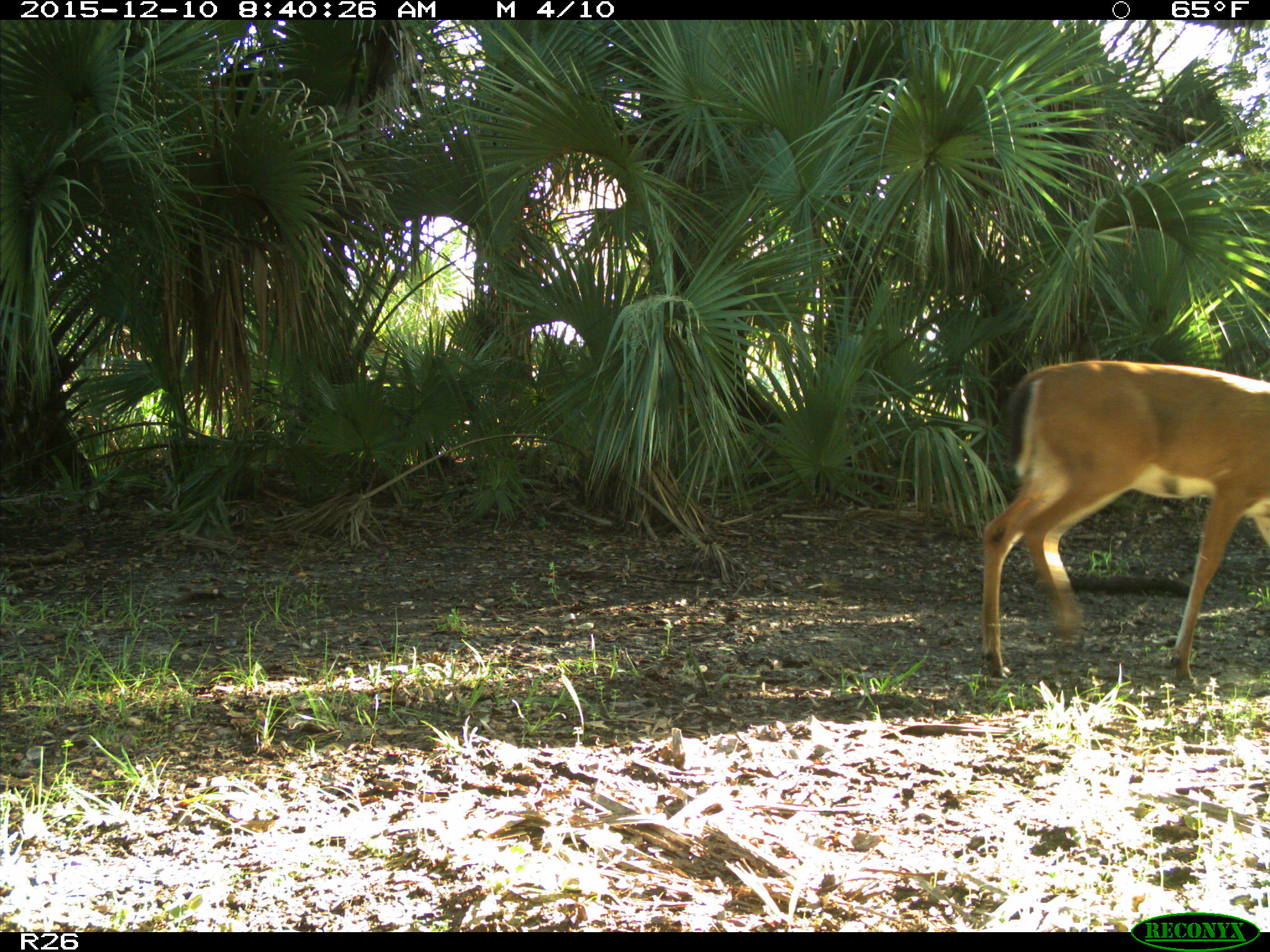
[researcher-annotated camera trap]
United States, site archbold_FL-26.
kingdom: Animalia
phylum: Chordata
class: Mammalia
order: Artiodactyla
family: Cervidae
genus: Odocoileus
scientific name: Odocoileus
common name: deer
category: unidentified deer